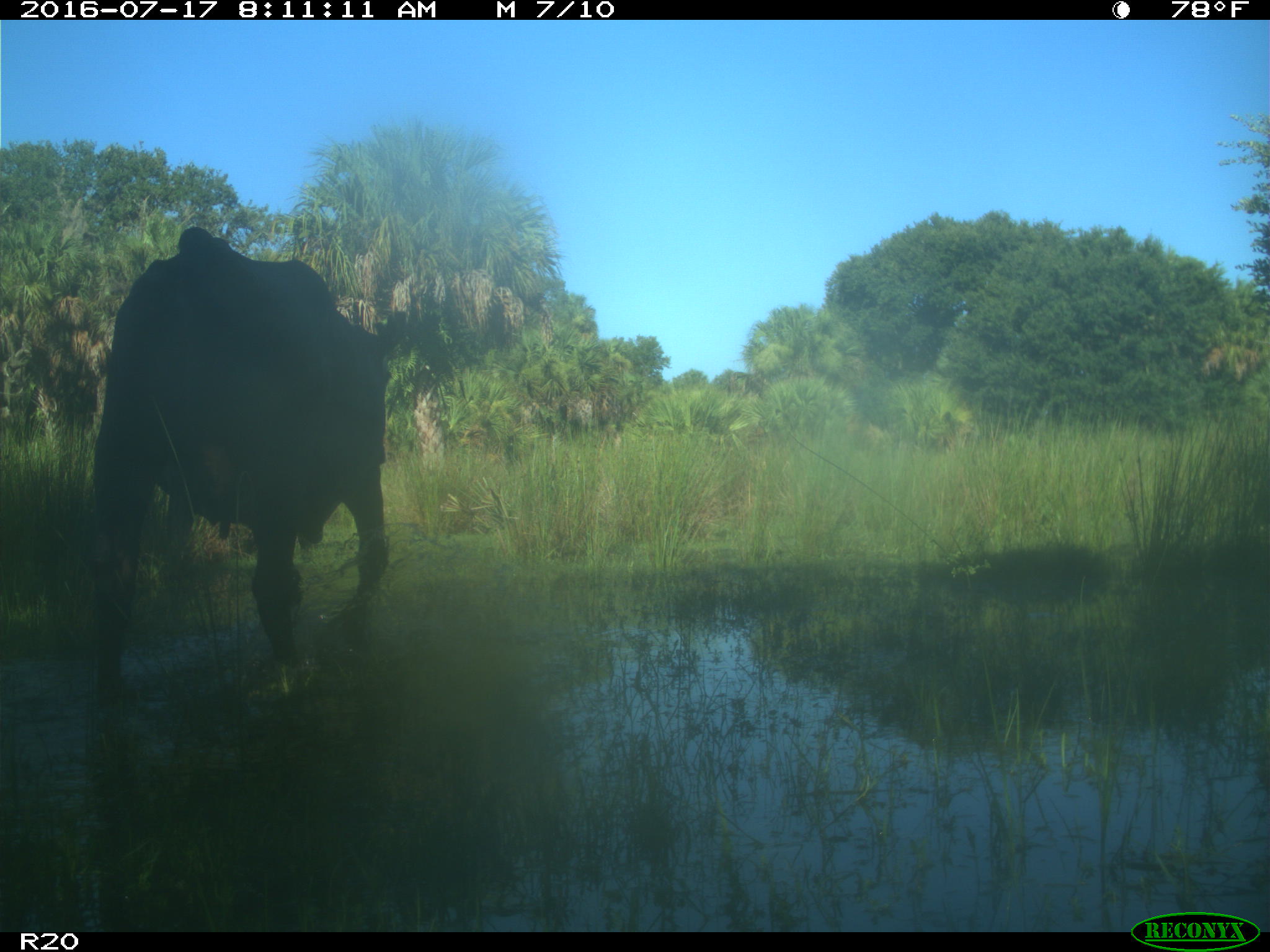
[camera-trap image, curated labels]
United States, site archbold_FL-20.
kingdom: Animalia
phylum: Chordata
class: Mammalia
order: Artiodactyla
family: Bovidae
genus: Bos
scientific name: Bos taurus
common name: domestic cow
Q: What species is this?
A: Bos taurus (domestic cow).